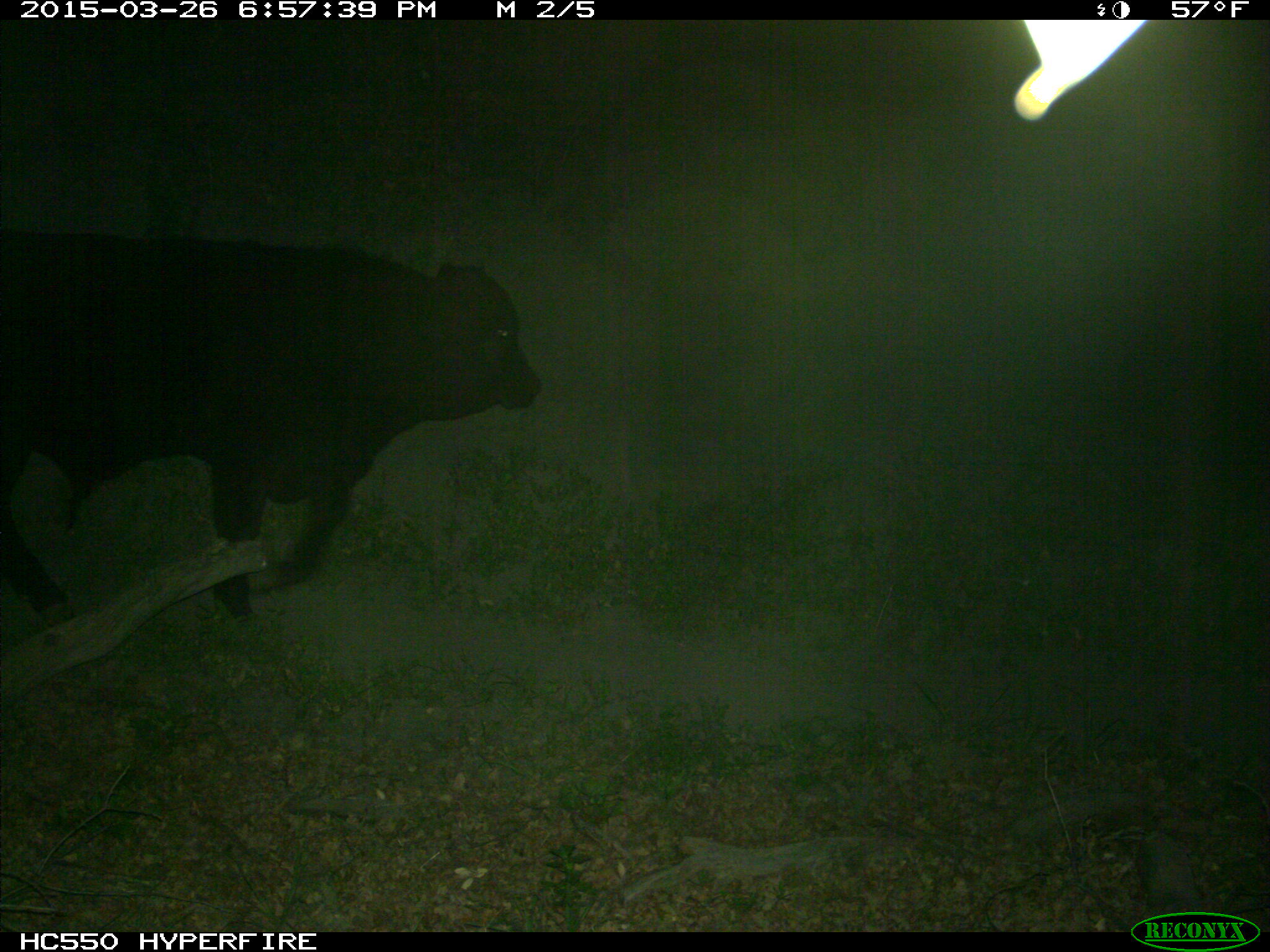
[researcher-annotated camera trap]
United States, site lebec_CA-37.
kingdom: Animalia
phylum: Chordata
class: Mammalia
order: Artiodactyla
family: Bovidae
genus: Bos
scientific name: Bos taurus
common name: domestic cow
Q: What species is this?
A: Bos taurus (domestic cow).